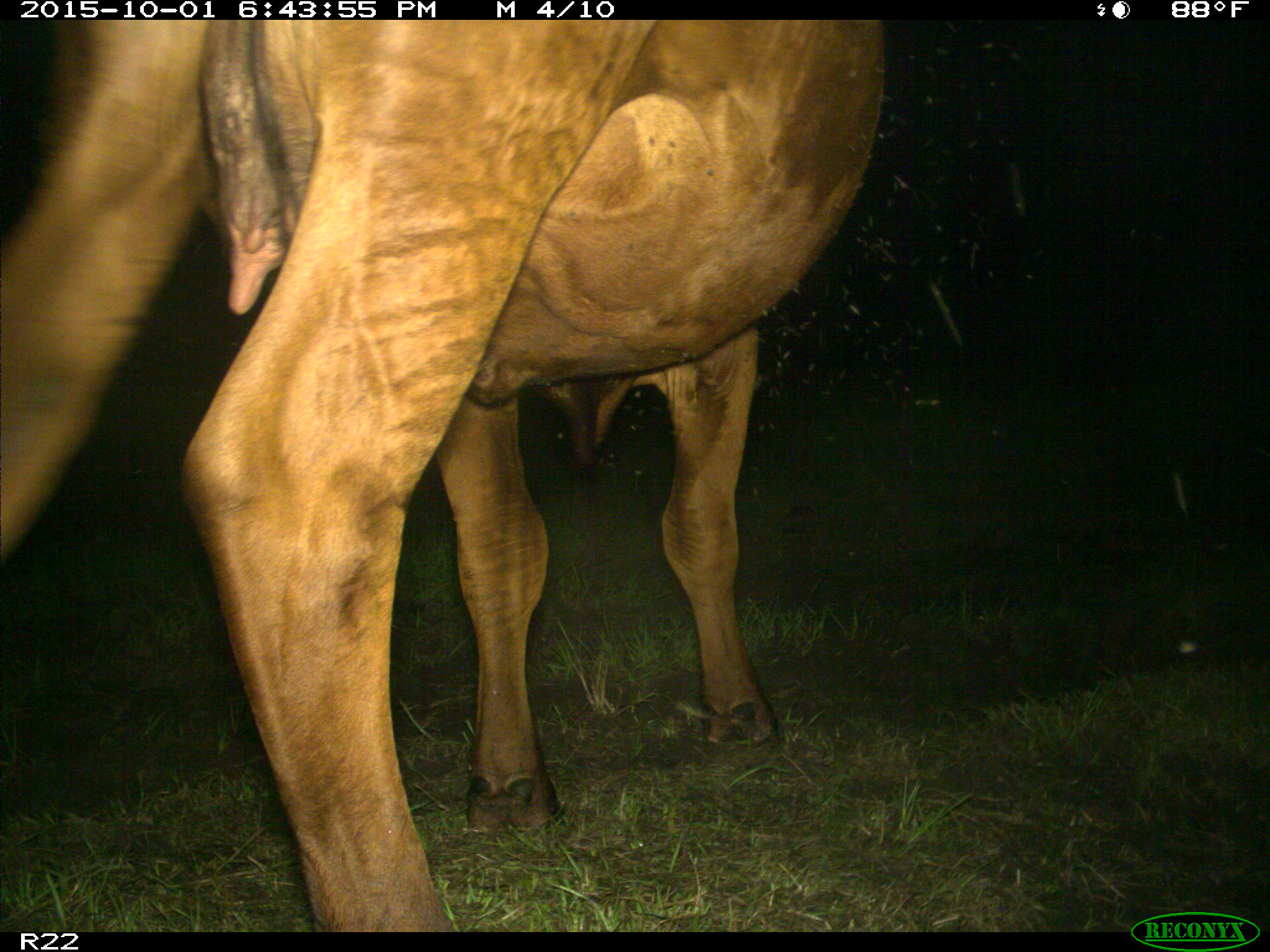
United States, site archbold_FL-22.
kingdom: Animalia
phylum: Chordata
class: Mammalia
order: Artiodactyla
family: Bovidae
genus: Bos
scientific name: Bos taurus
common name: domestic cow